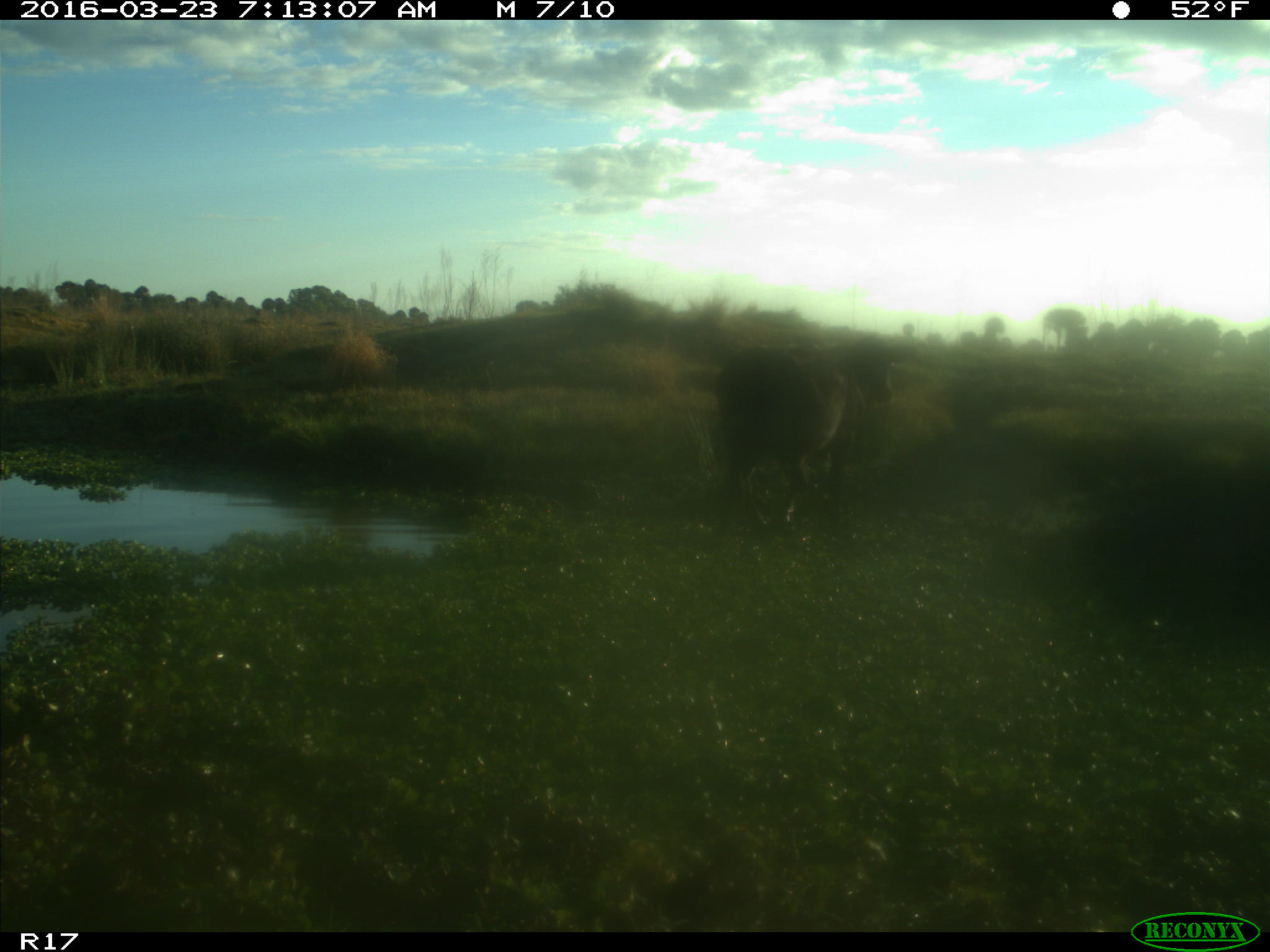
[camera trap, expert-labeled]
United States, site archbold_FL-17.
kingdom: Animalia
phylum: Chordata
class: Mammalia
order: Artiodactyla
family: Bovidae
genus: Bos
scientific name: Bos taurus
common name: domestic cow